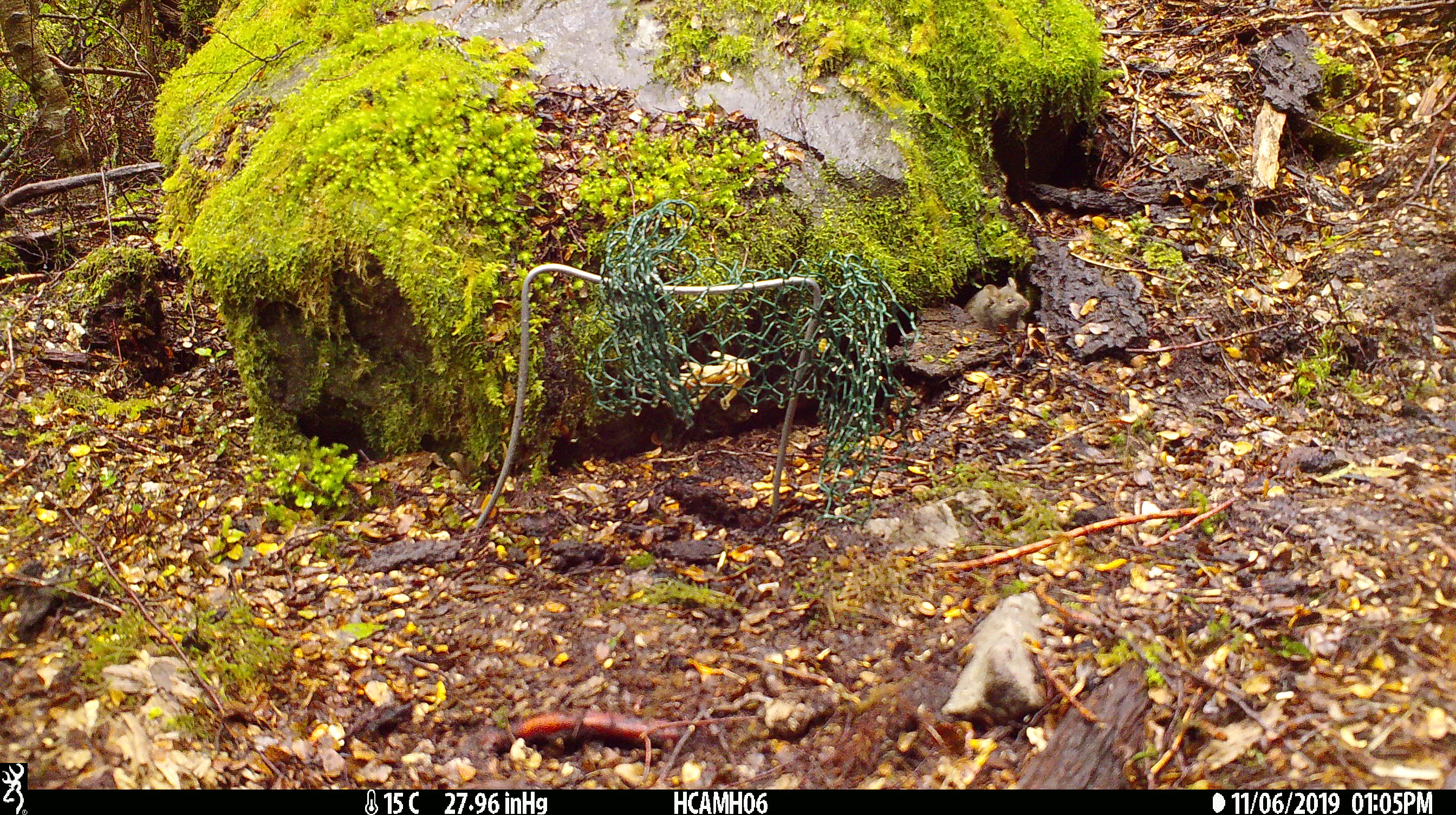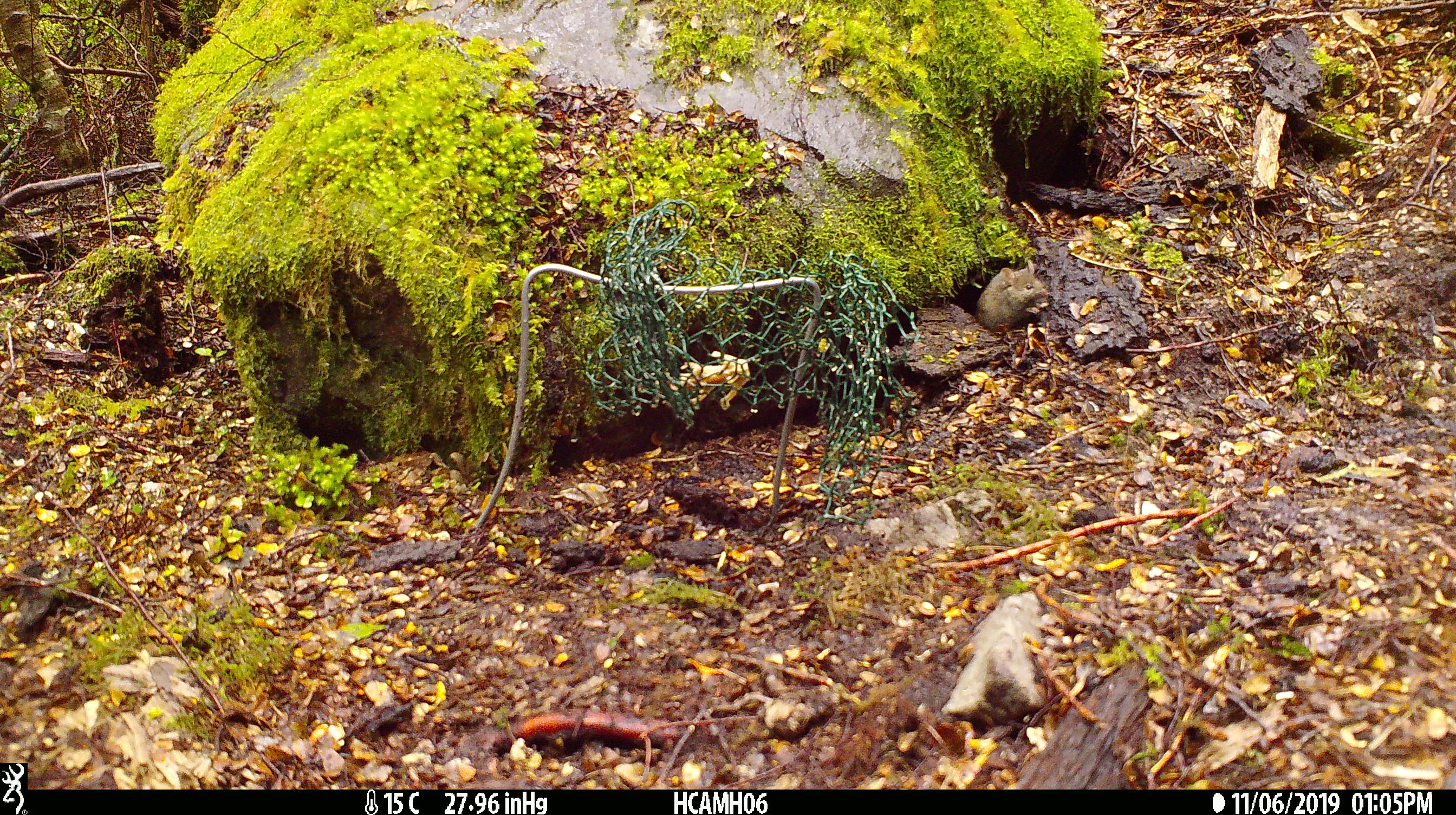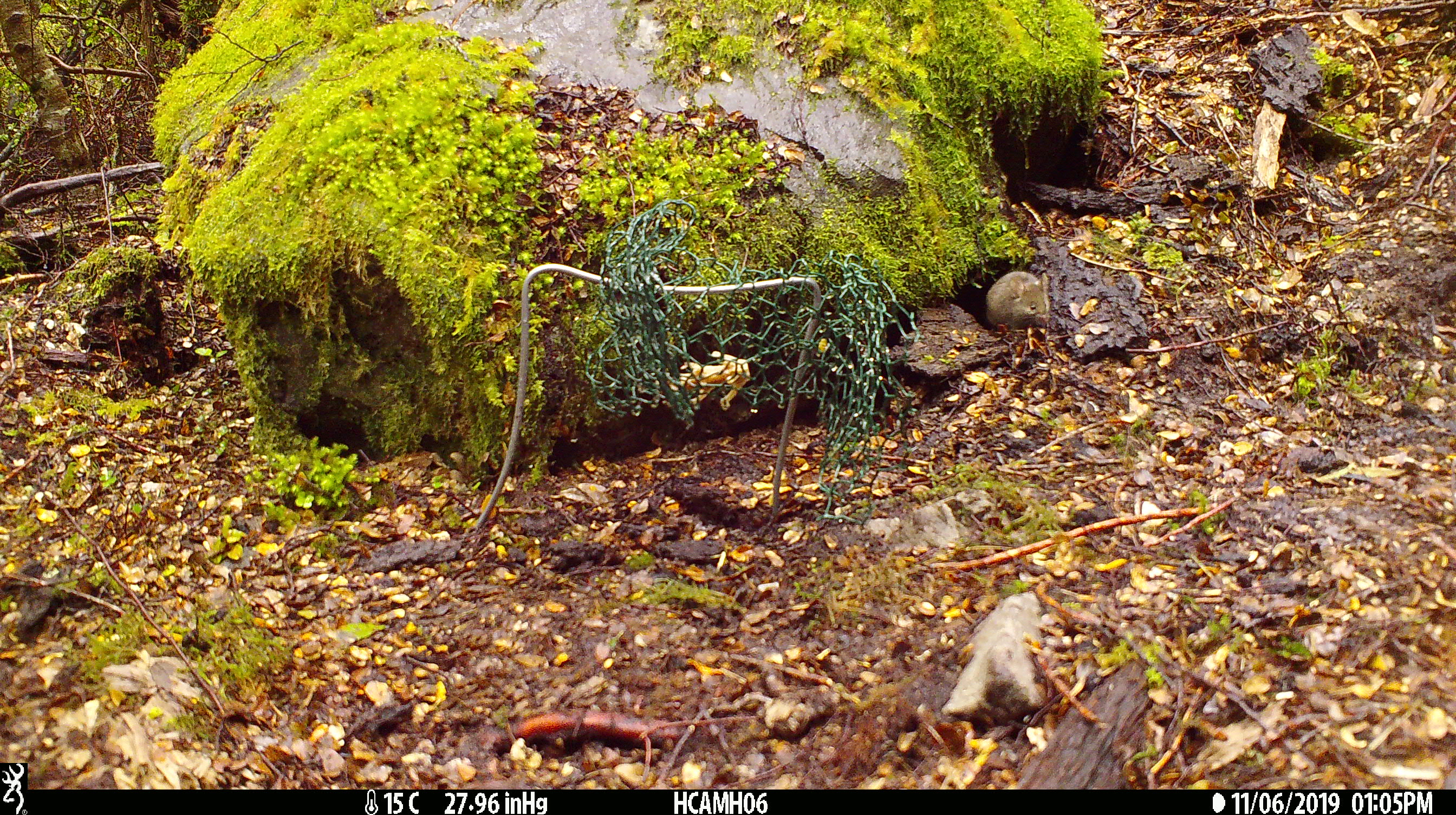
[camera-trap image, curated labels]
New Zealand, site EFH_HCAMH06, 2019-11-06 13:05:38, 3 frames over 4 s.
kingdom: Animalia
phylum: Chordata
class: Mammalia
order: Rodentia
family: Muridae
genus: Mus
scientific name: Mus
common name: mouse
Mouse (Mus).